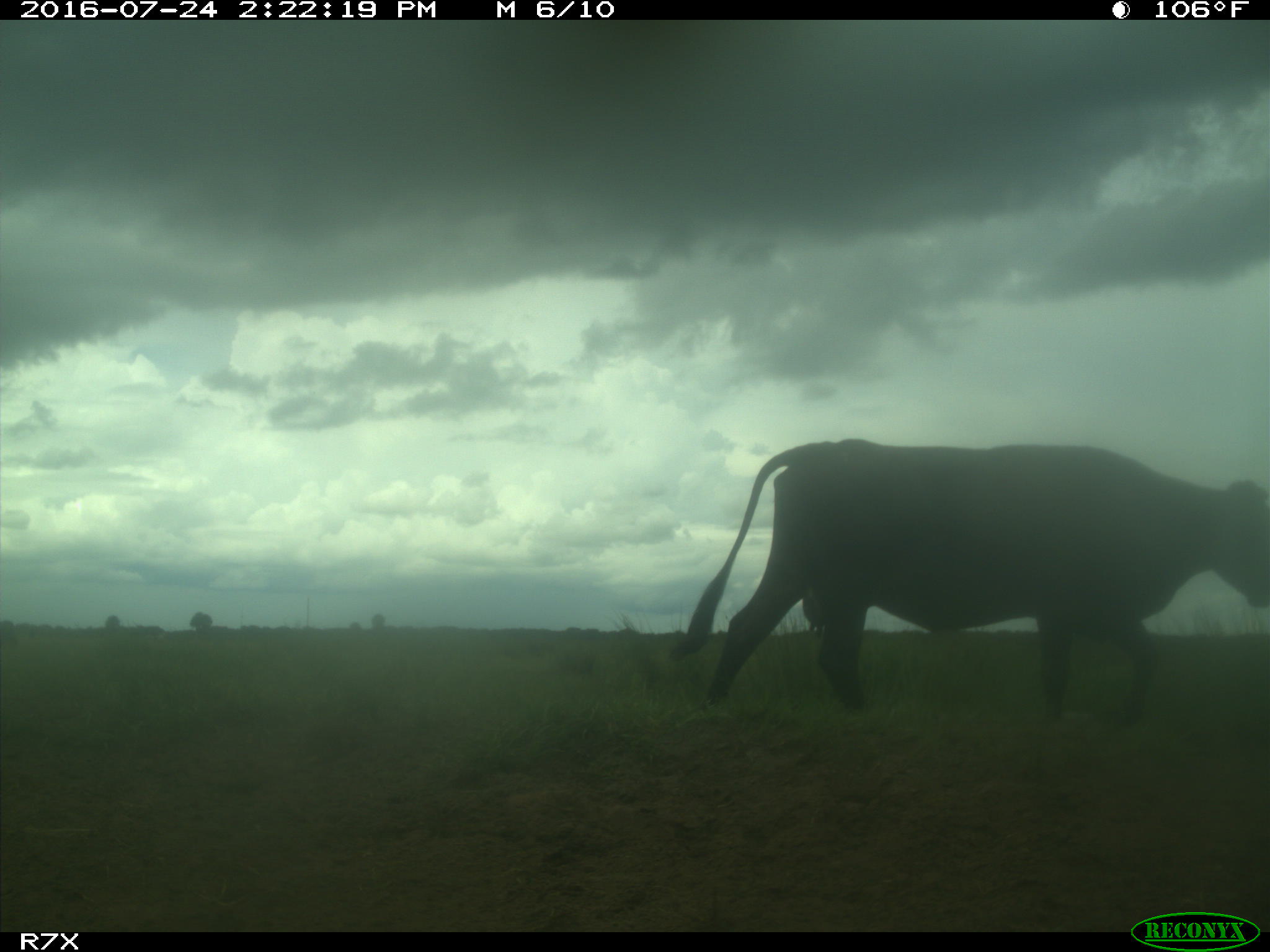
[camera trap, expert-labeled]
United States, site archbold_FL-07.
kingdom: Animalia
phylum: Chordata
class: Mammalia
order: Artiodactyla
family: Bovidae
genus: Bos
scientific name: Bos taurus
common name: domestic cow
Bos taurus (domestic cow).